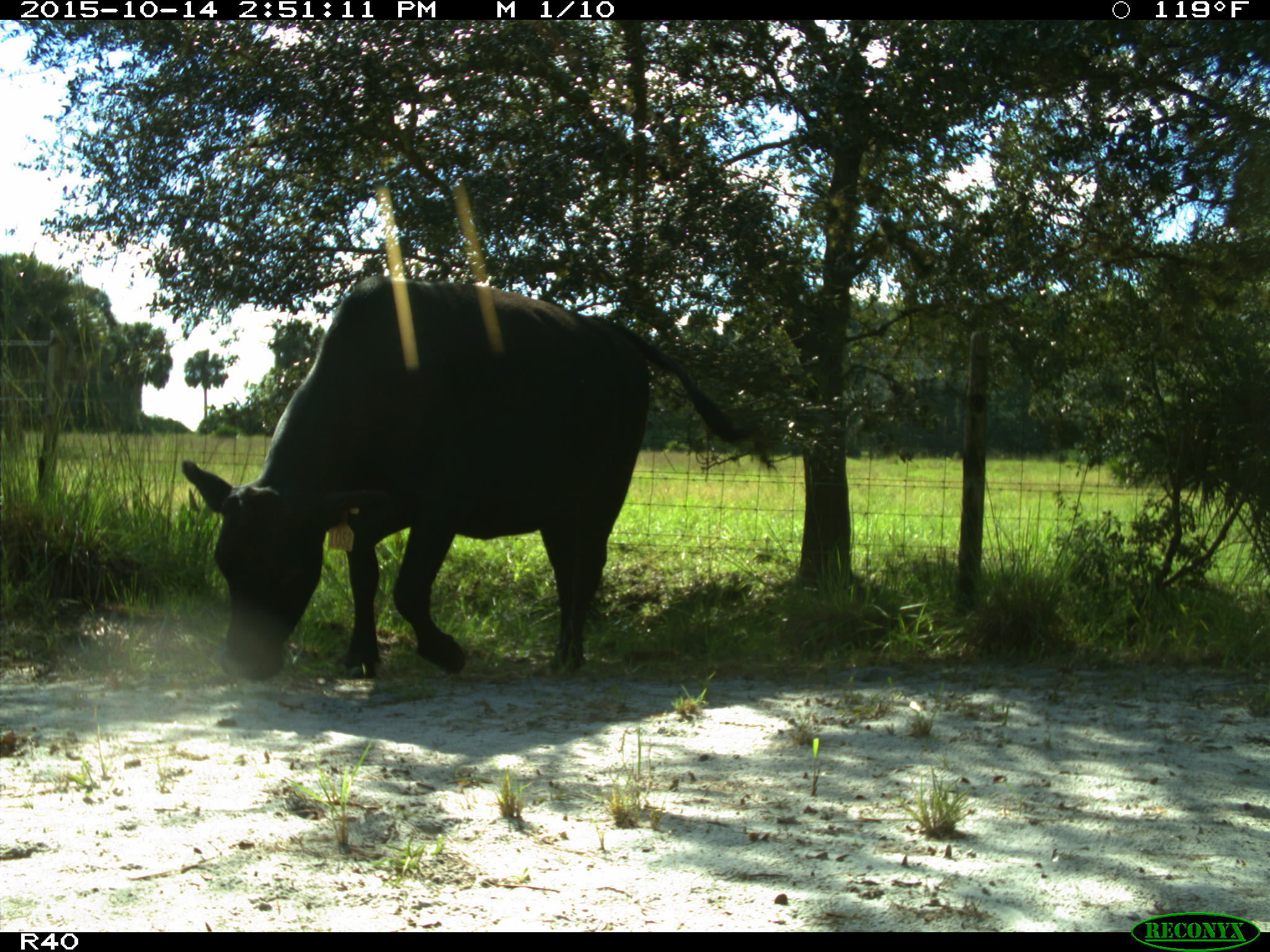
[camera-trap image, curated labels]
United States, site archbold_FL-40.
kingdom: Animalia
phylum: Chordata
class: Mammalia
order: Artiodactyla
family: Bovidae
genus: Bos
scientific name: Bos taurus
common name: domestic cow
Bos taurus (domestic cow).